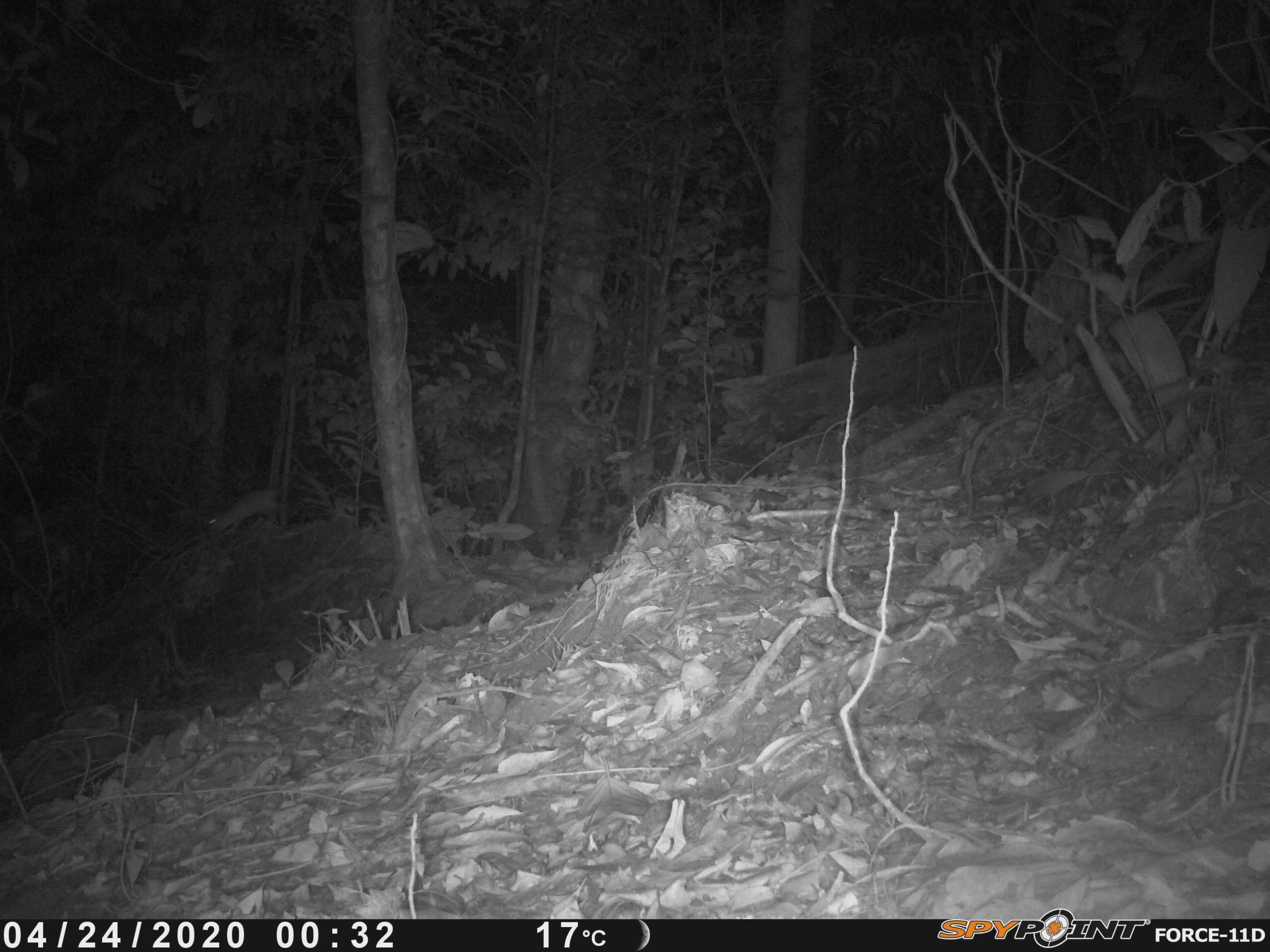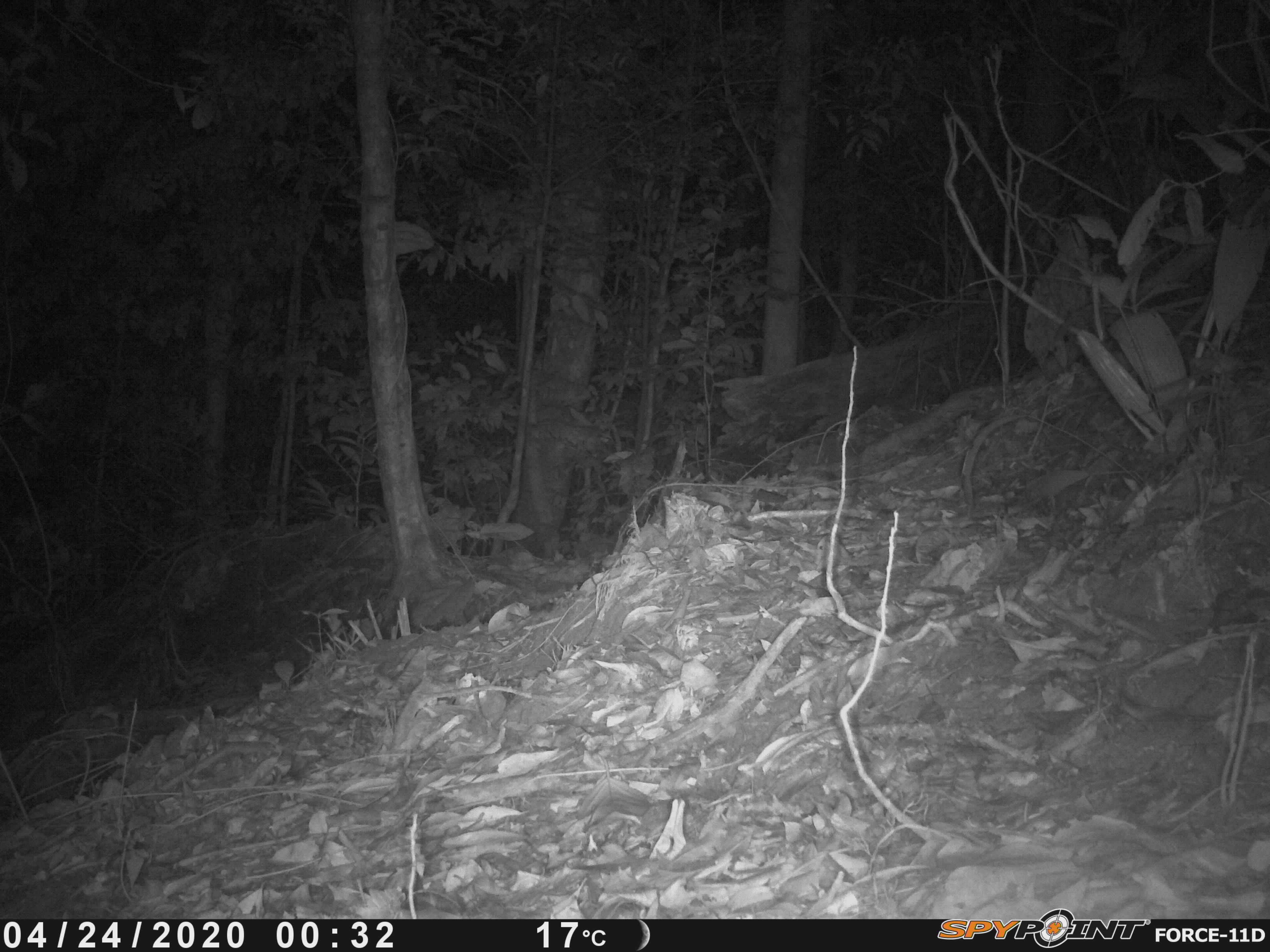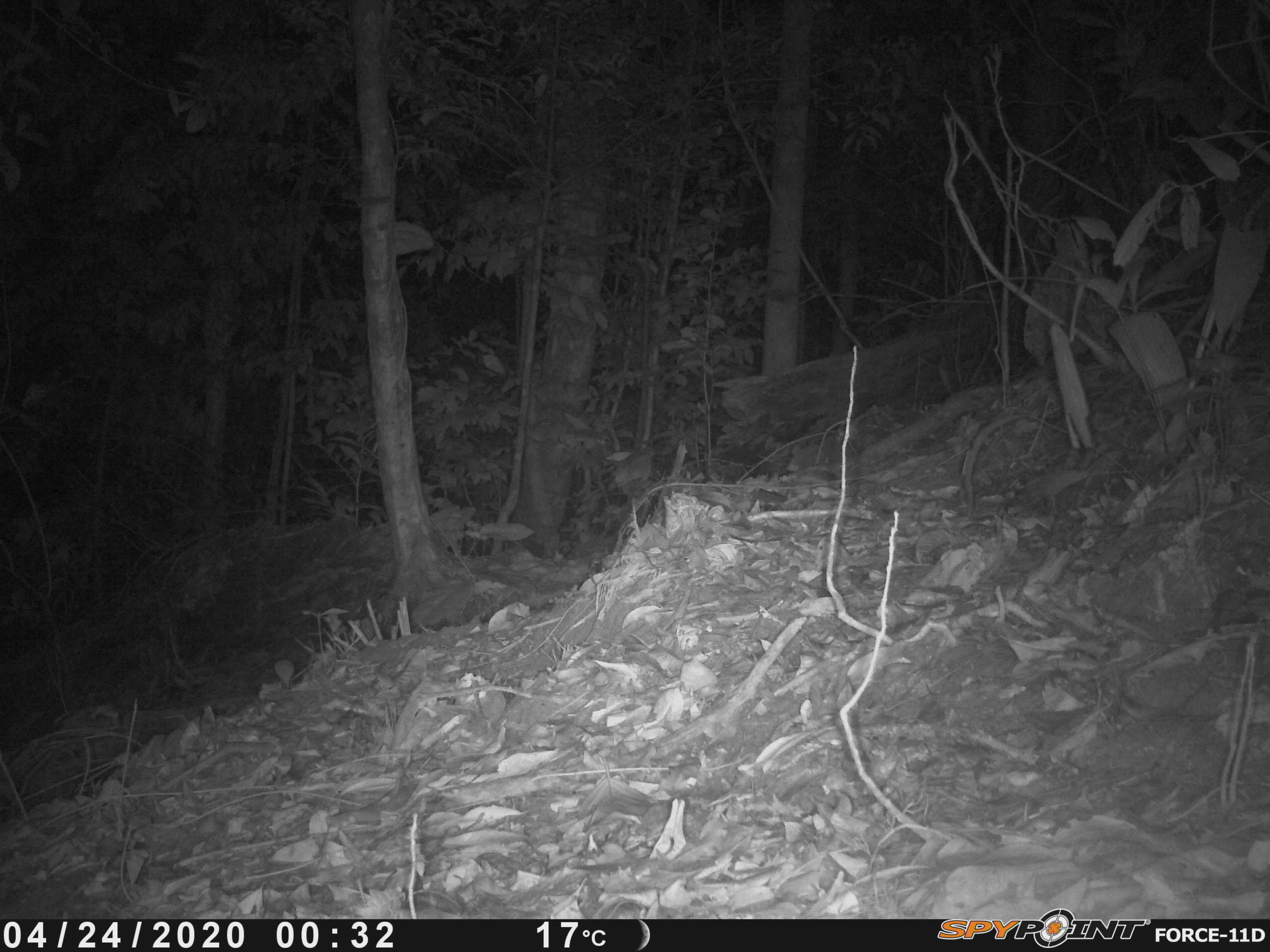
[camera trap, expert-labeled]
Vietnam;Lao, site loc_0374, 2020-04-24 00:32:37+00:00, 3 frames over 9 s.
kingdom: Animalia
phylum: Chordata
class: Mammalia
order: Rodentia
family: Muridae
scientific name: Muridae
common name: old-world mice and rats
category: unidentified murid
Unidentified murid (old-world mice and rats) (Muridae). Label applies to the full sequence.